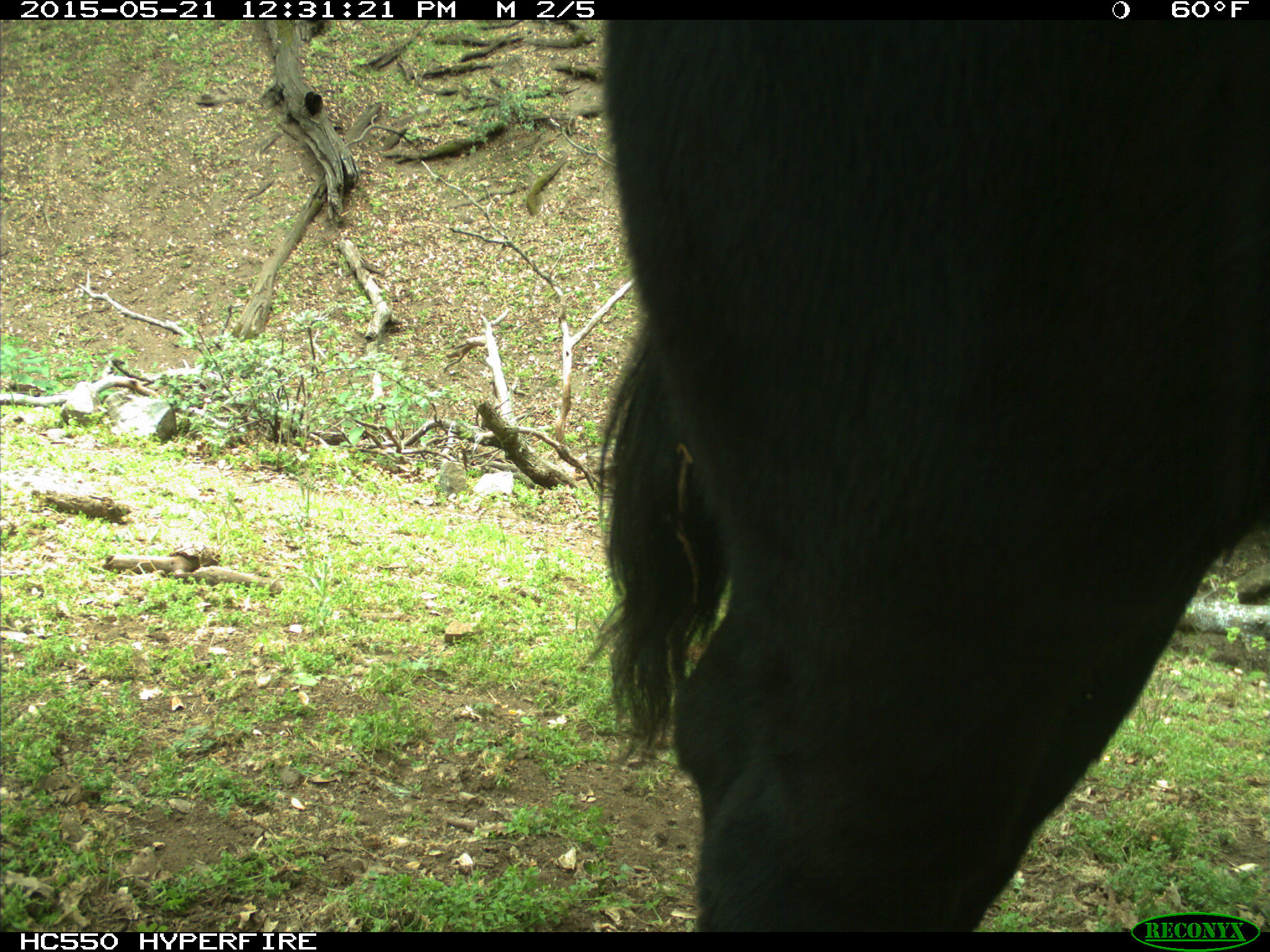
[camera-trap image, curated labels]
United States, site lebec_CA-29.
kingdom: Animalia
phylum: Chordata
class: Mammalia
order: Artiodactyla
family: Bovidae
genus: Bos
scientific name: Bos taurus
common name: domestic cow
Bos taurus (domestic cow).